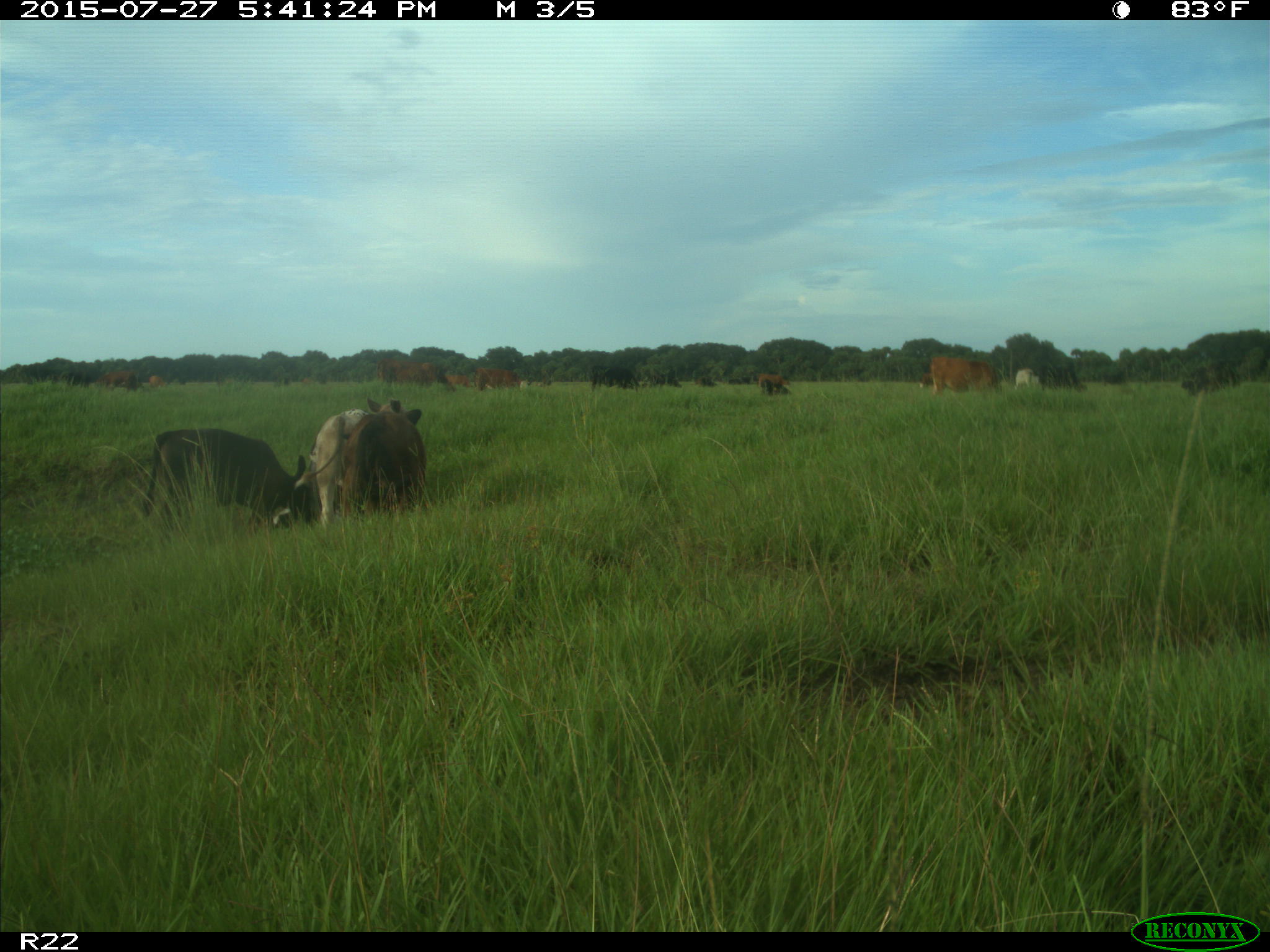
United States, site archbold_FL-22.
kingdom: Animalia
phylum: Chordata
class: Mammalia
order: Artiodactyla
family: Bovidae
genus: Bos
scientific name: Bos taurus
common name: domestic cow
Bos taurus (domestic cow).